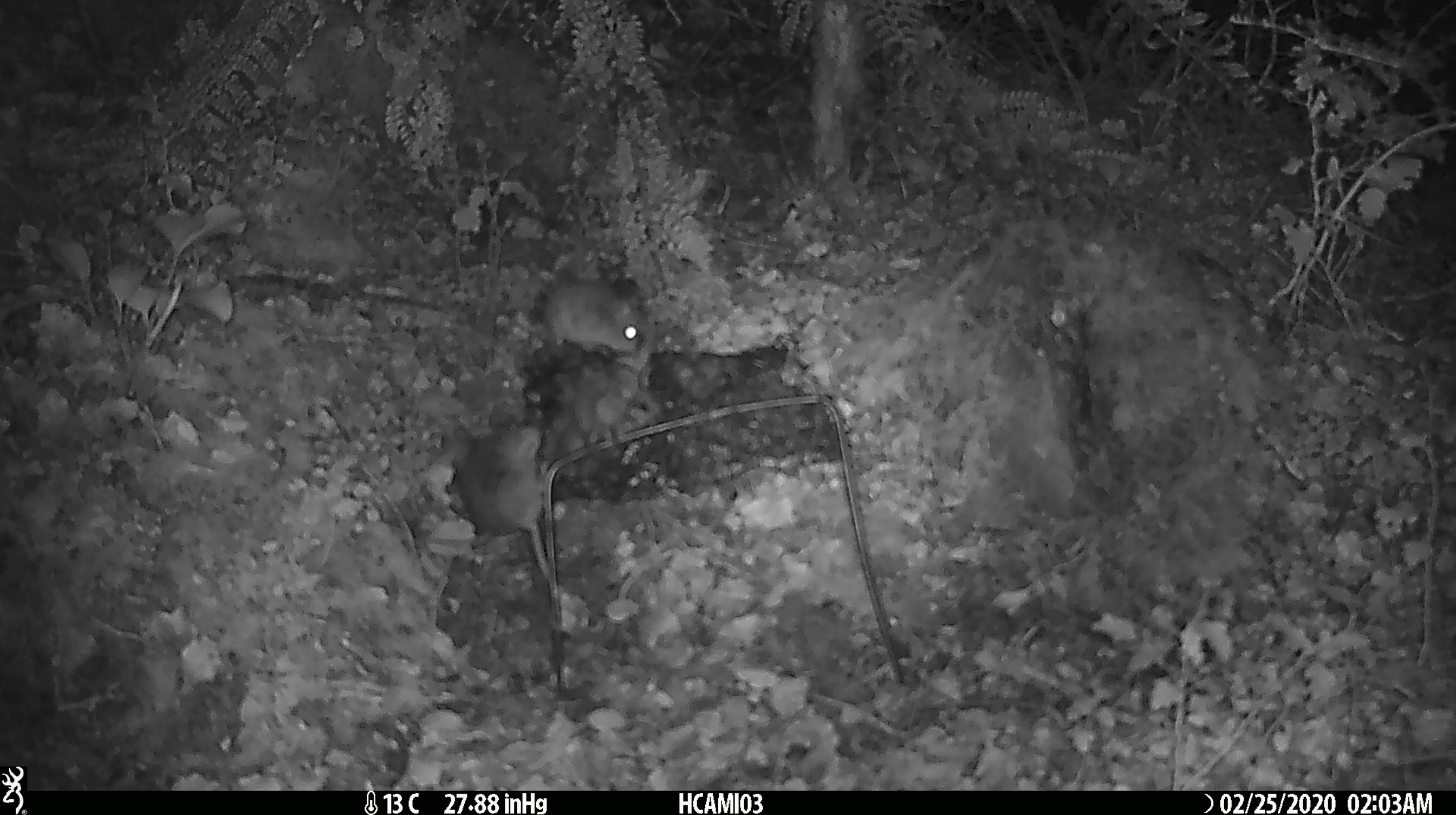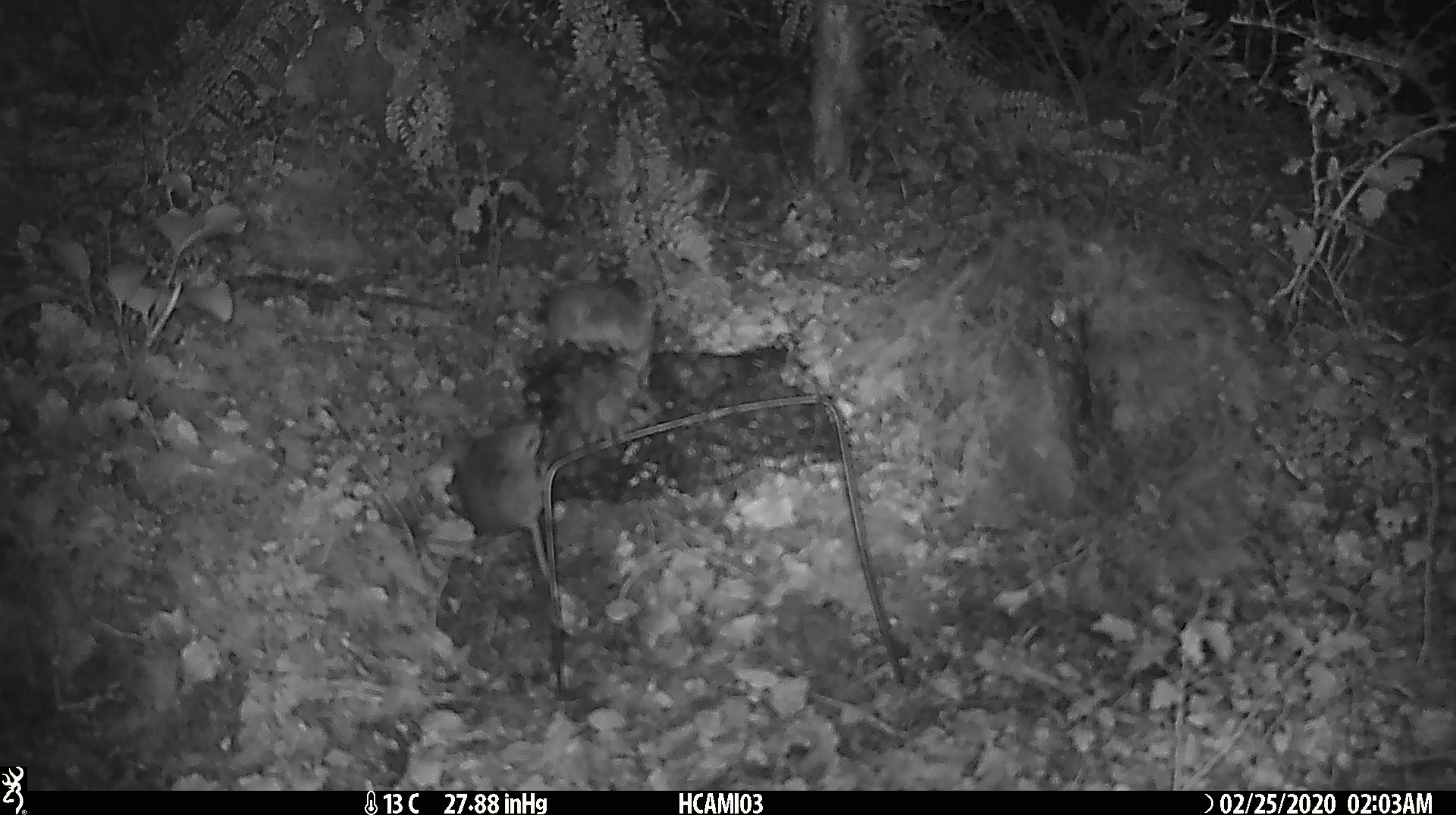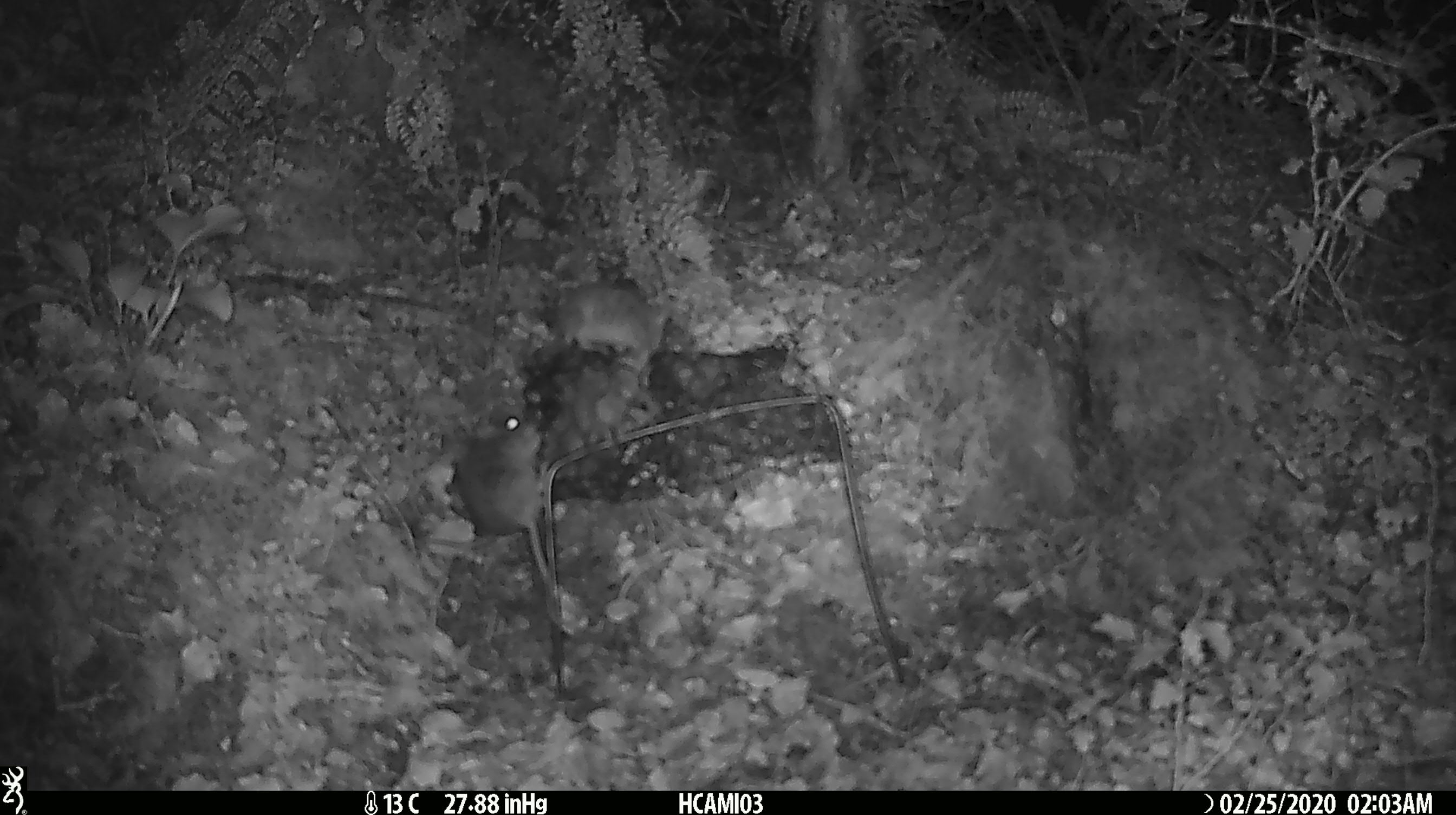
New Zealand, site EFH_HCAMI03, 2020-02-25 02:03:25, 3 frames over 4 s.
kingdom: Animalia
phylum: Chordata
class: Mammalia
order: Rodentia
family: Muridae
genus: Mus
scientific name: Mus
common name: mouse